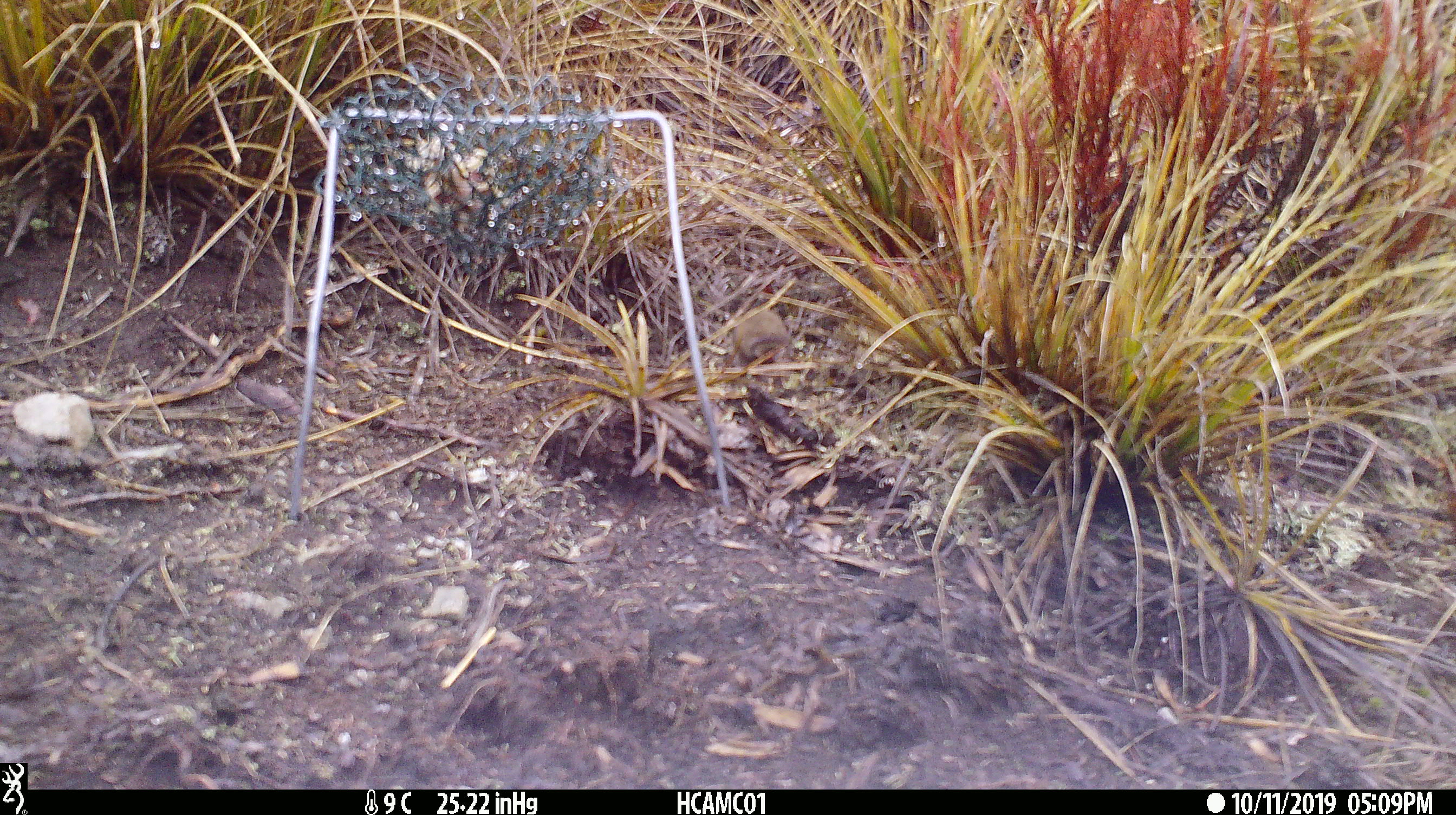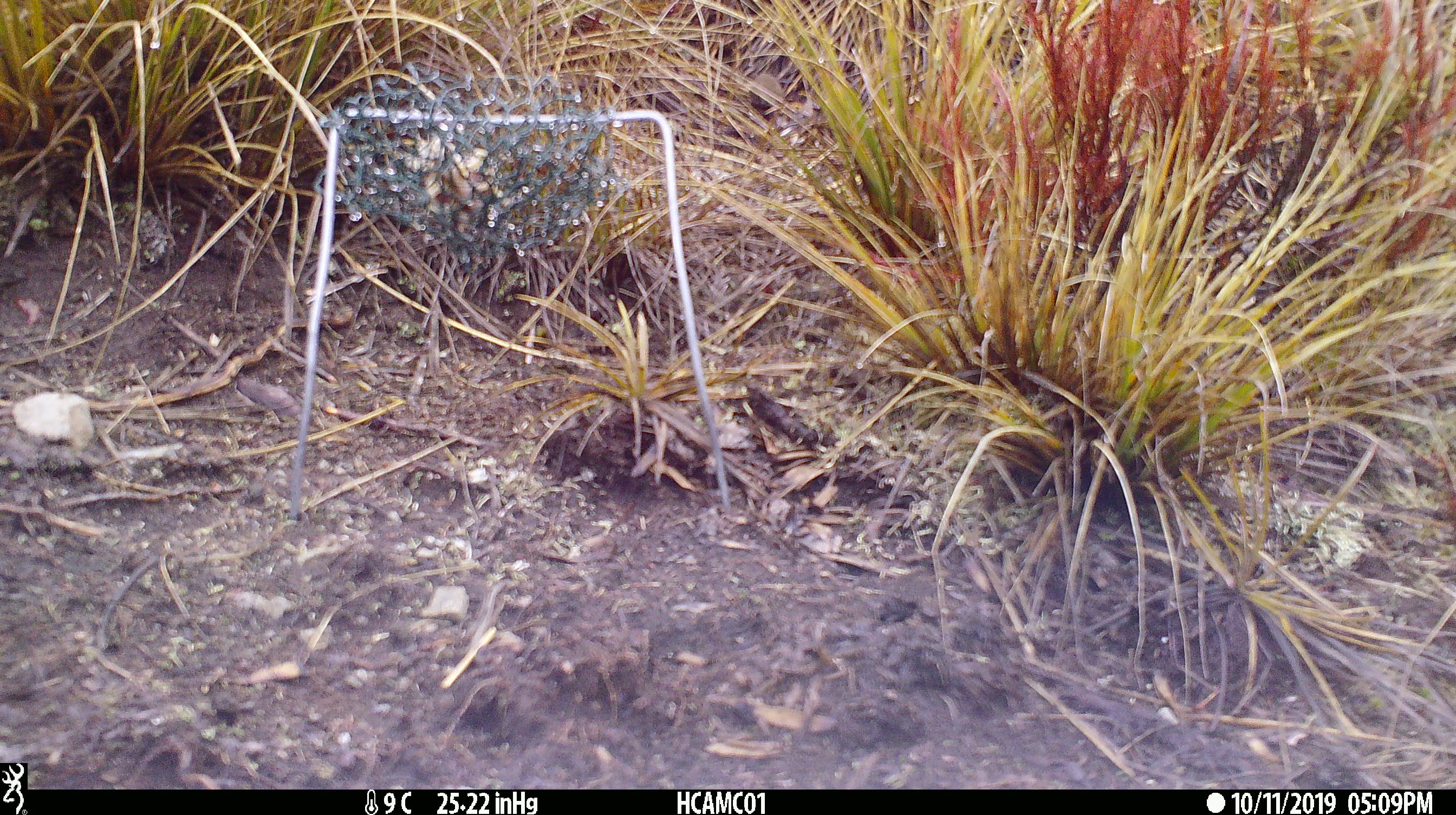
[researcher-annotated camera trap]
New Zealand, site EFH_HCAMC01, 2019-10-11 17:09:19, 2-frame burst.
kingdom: Animalia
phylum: Chordata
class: Mammalia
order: Rodentia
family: Muridae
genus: Mus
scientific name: Mus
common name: mouse